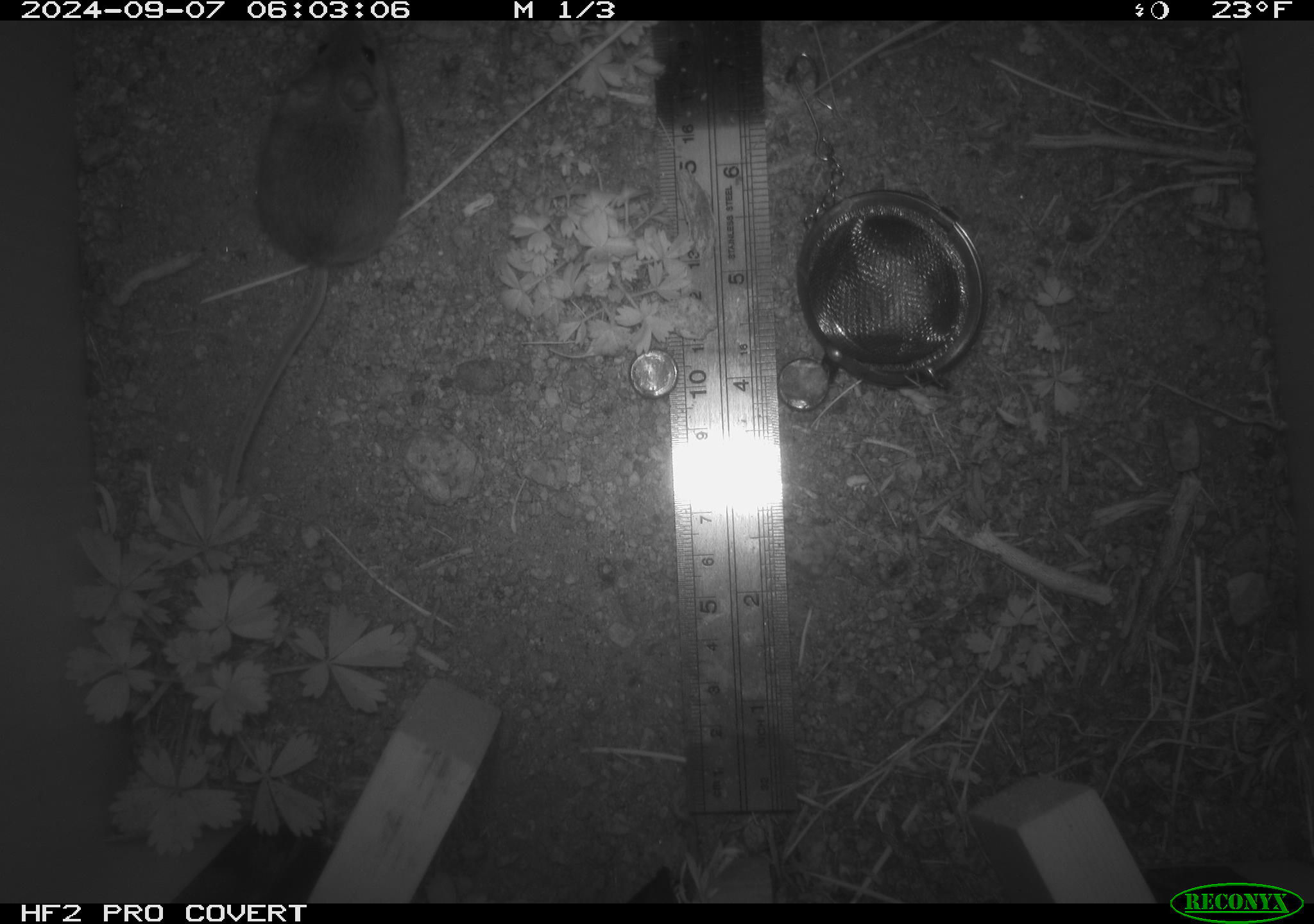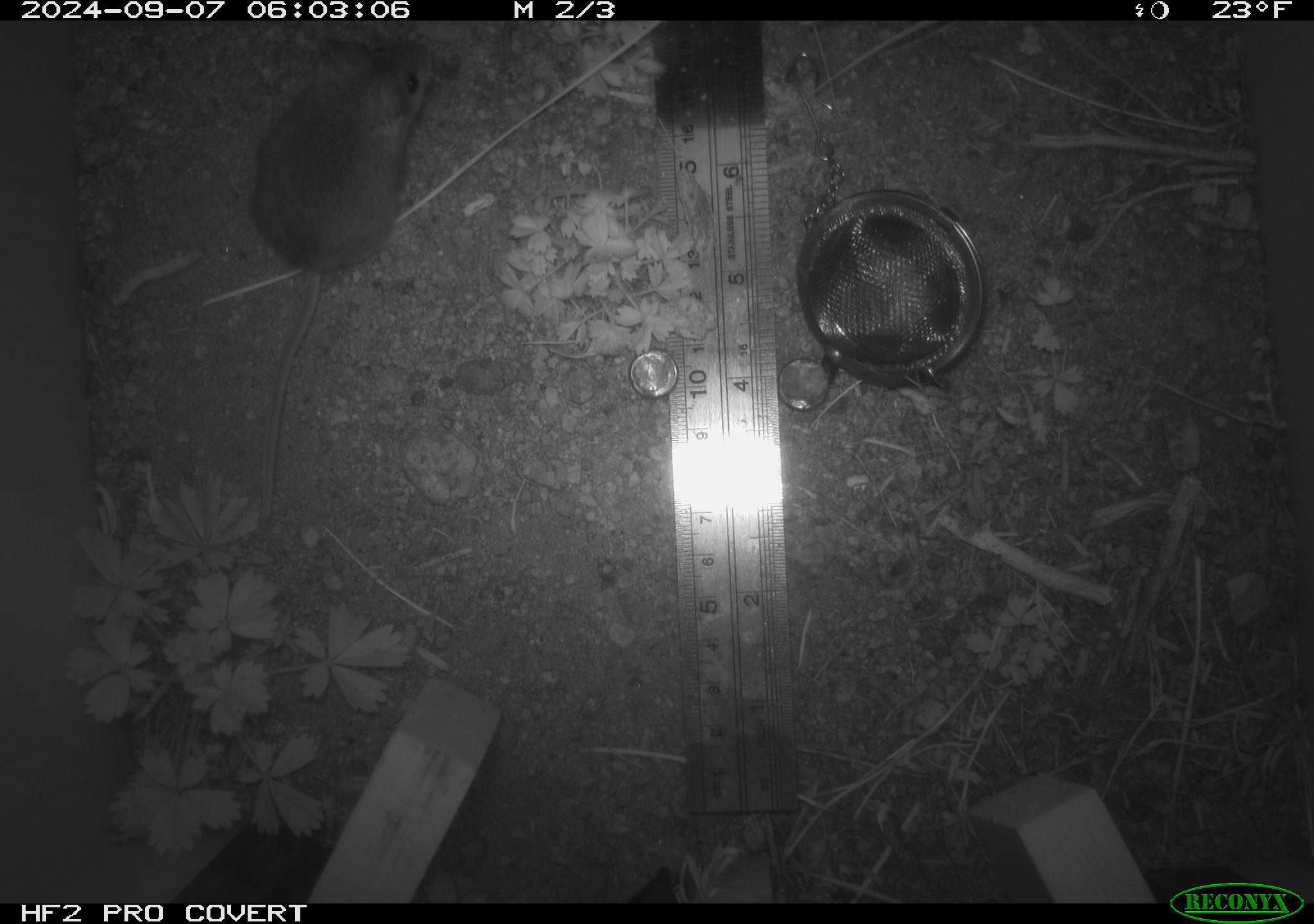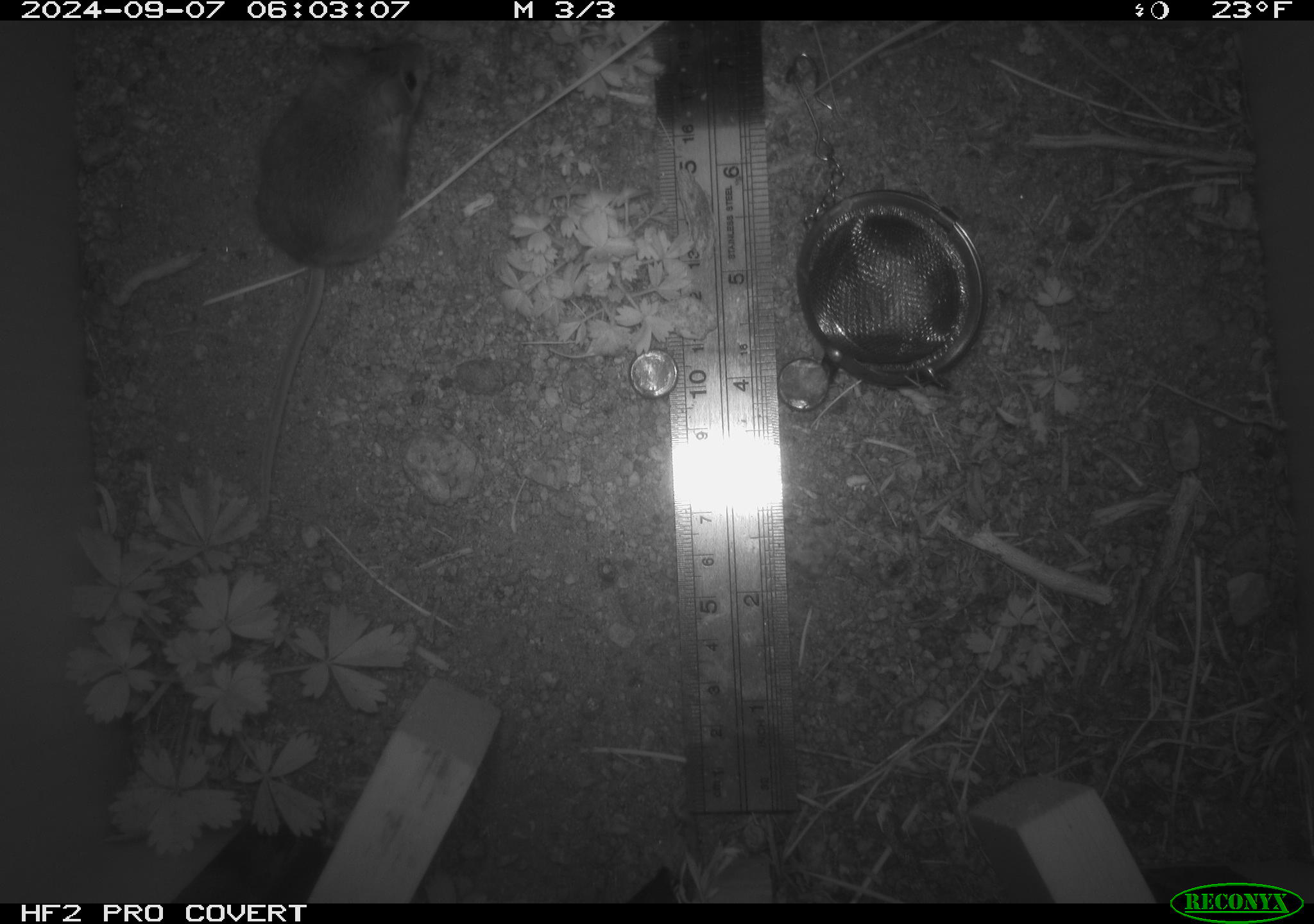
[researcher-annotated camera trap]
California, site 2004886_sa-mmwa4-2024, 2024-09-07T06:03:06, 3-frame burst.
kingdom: Animalia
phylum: Chordata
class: Mammalia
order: Rodentia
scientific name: Rodentia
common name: mouse species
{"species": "mouse species (Rodentia)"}